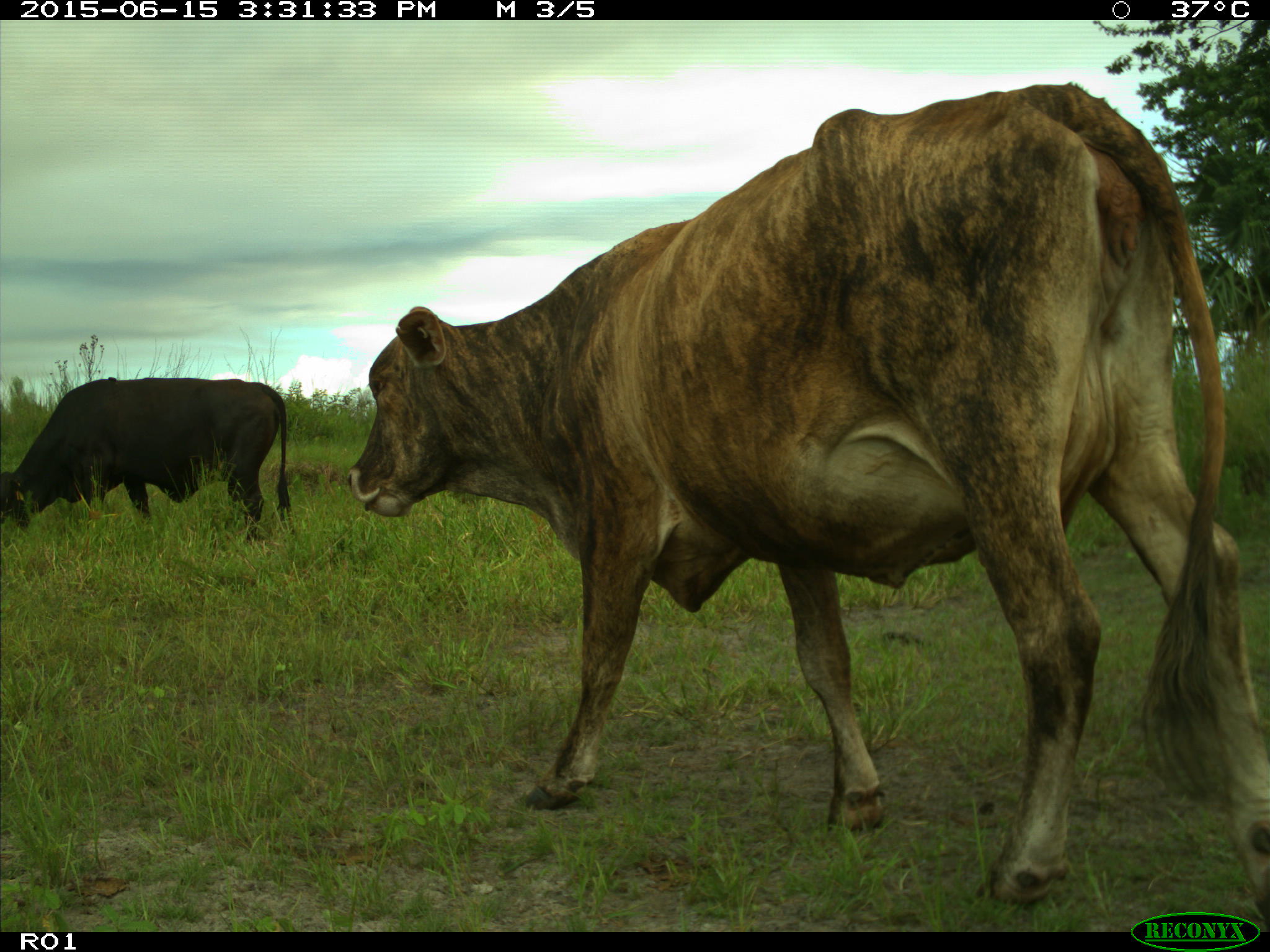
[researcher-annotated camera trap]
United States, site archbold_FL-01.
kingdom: Animalia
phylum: Chordata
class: Mammalia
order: Artiodactyla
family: Bovidae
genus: Bos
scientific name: Bos taurus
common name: domestic cow